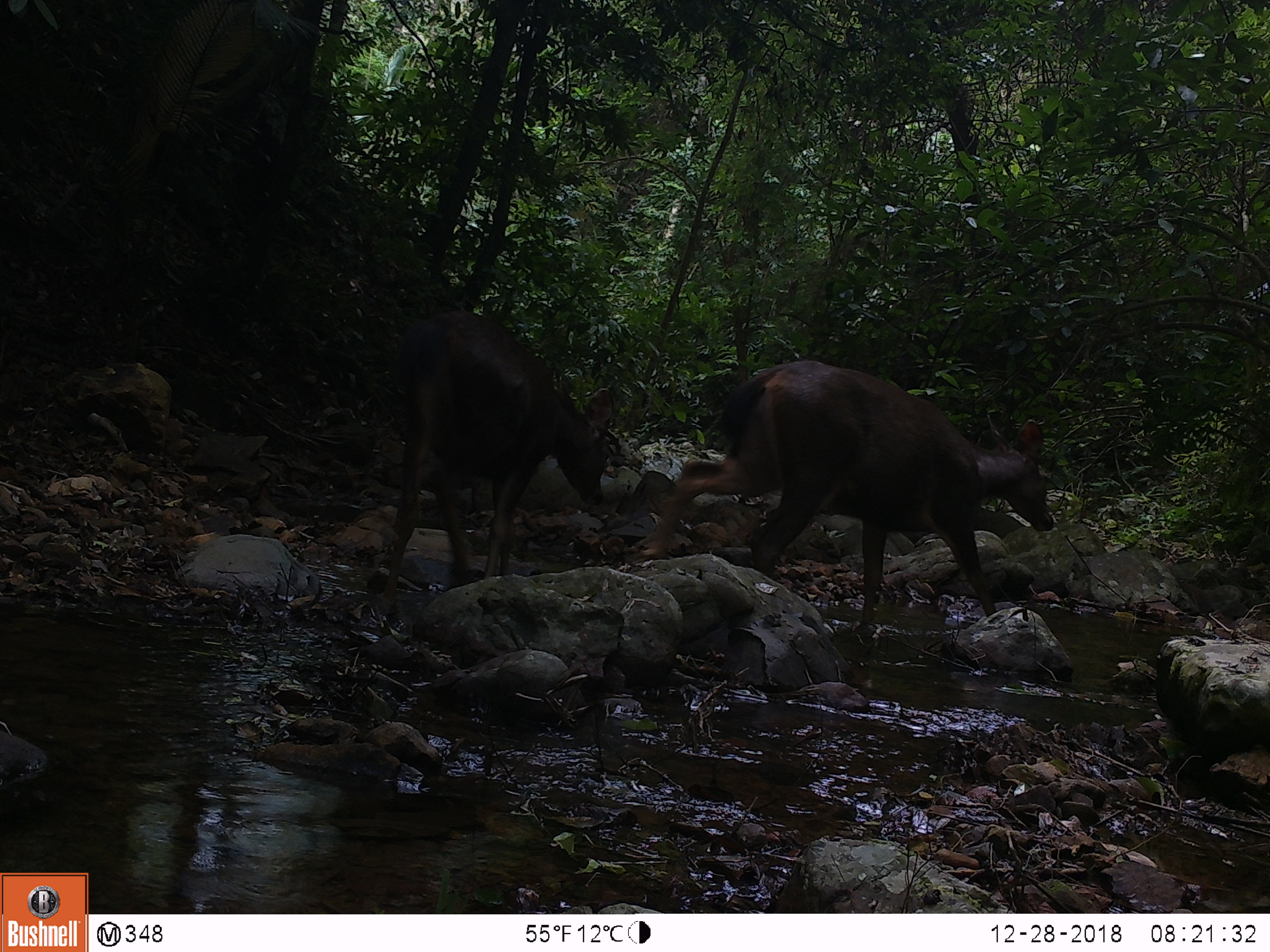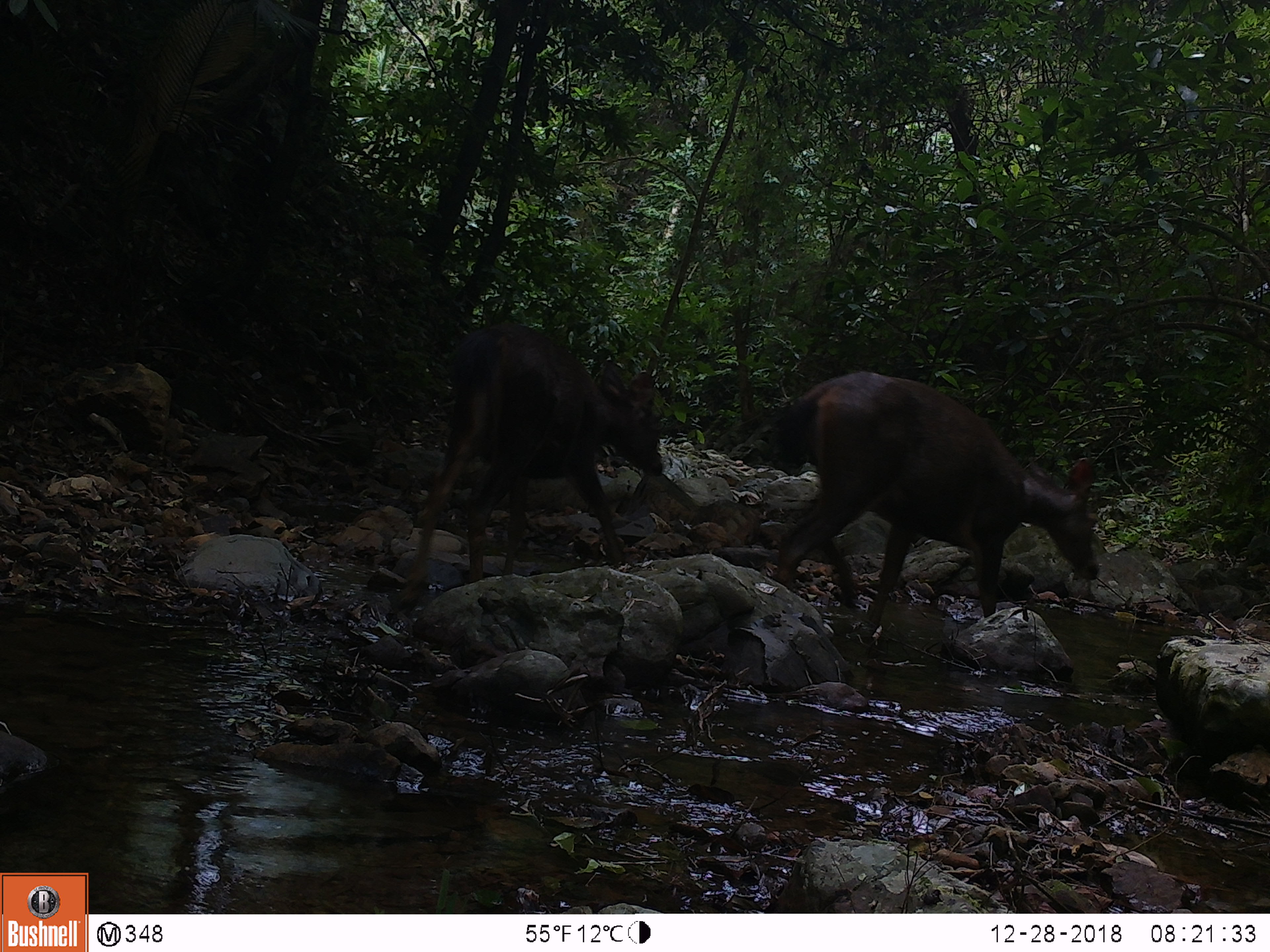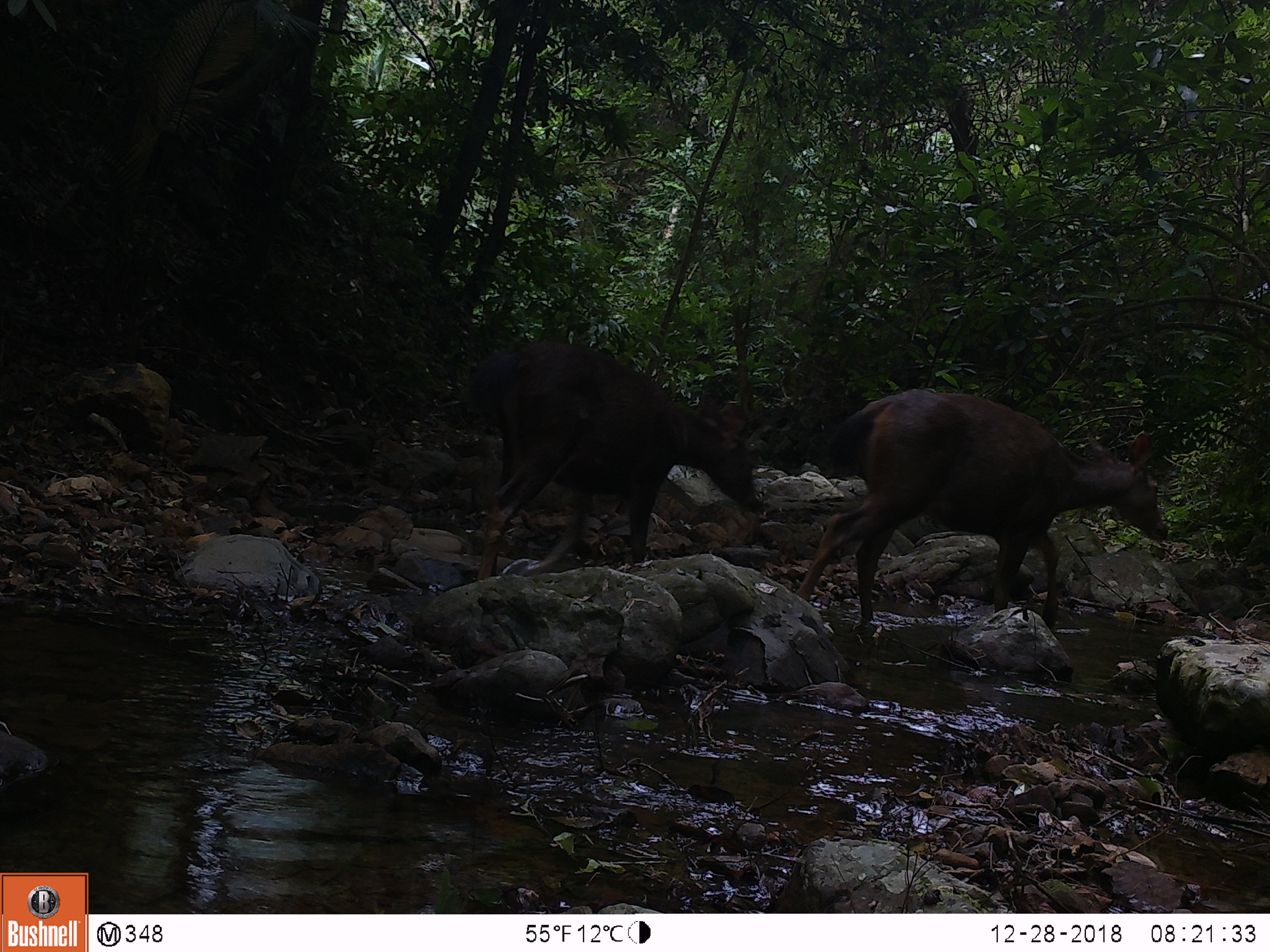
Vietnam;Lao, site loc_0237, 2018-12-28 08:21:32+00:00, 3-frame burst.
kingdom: Animalia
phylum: Chordata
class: Mammalia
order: Artiodactyla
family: Cervidae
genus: Rusa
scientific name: Rusa unicolor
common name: sambar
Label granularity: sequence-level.